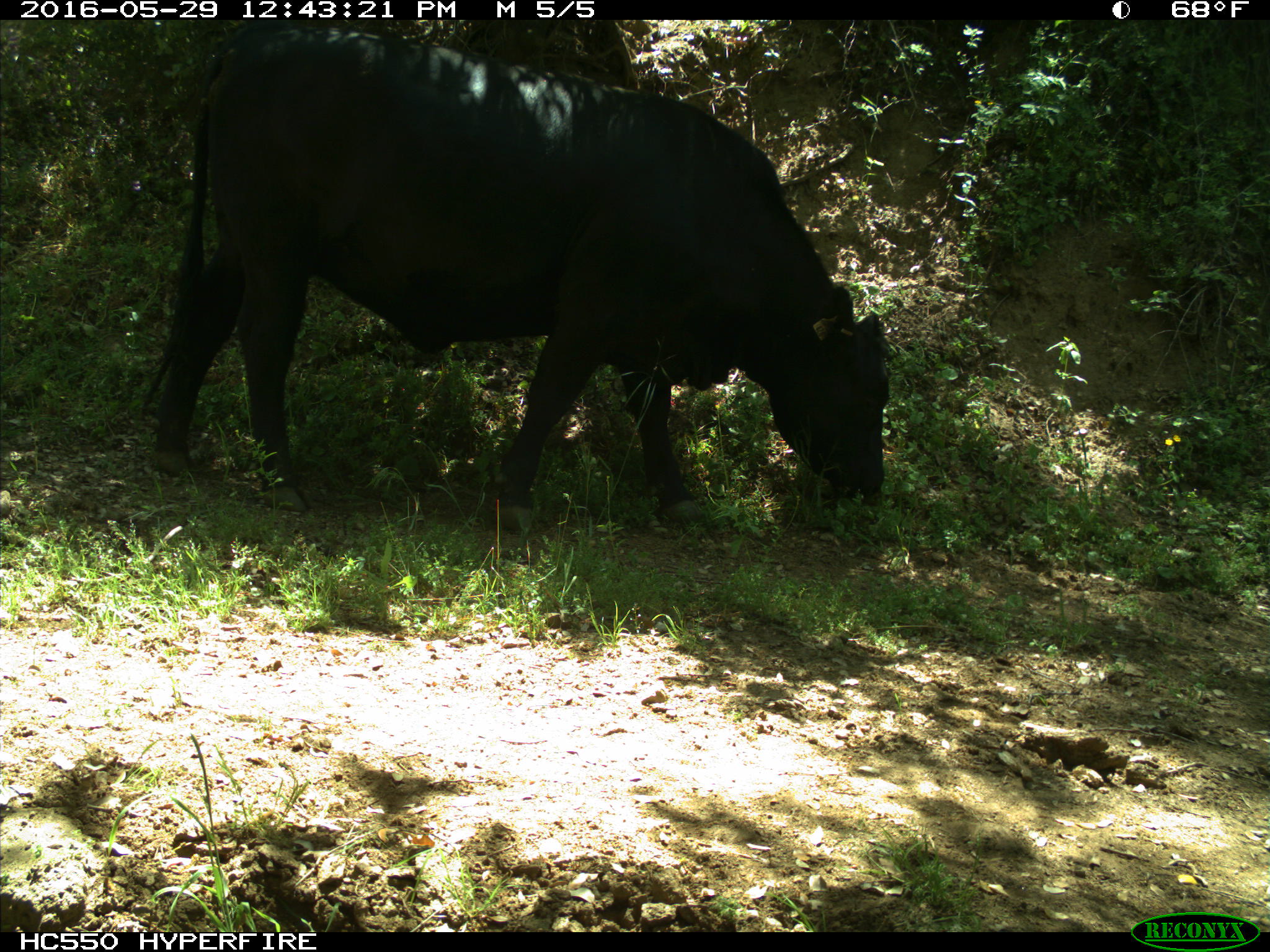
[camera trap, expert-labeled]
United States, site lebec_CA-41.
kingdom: Animalia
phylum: Chordata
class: Mammalia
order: Artiodactyla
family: Bovidae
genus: Bos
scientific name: Bos taurus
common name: domestic cow